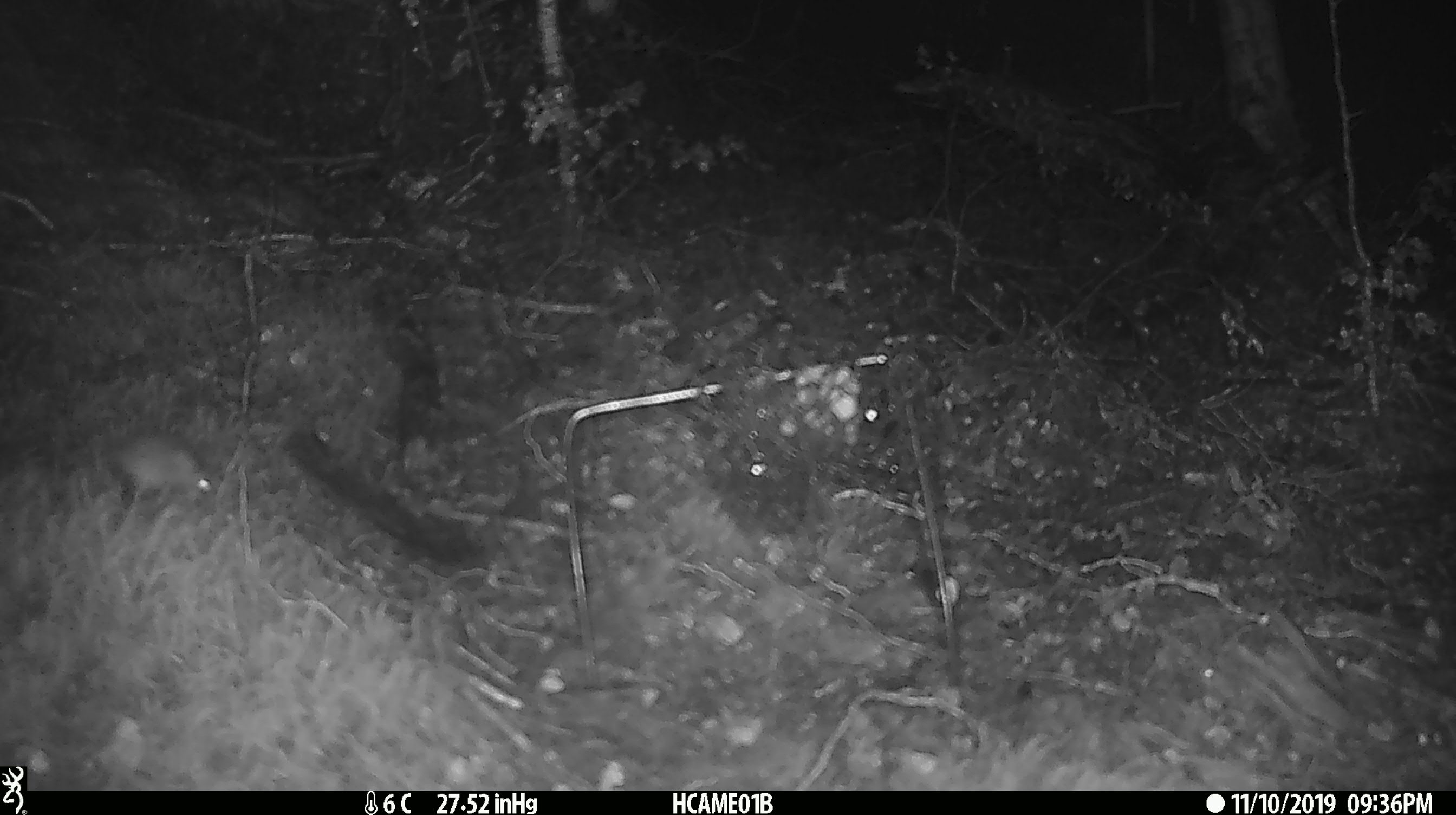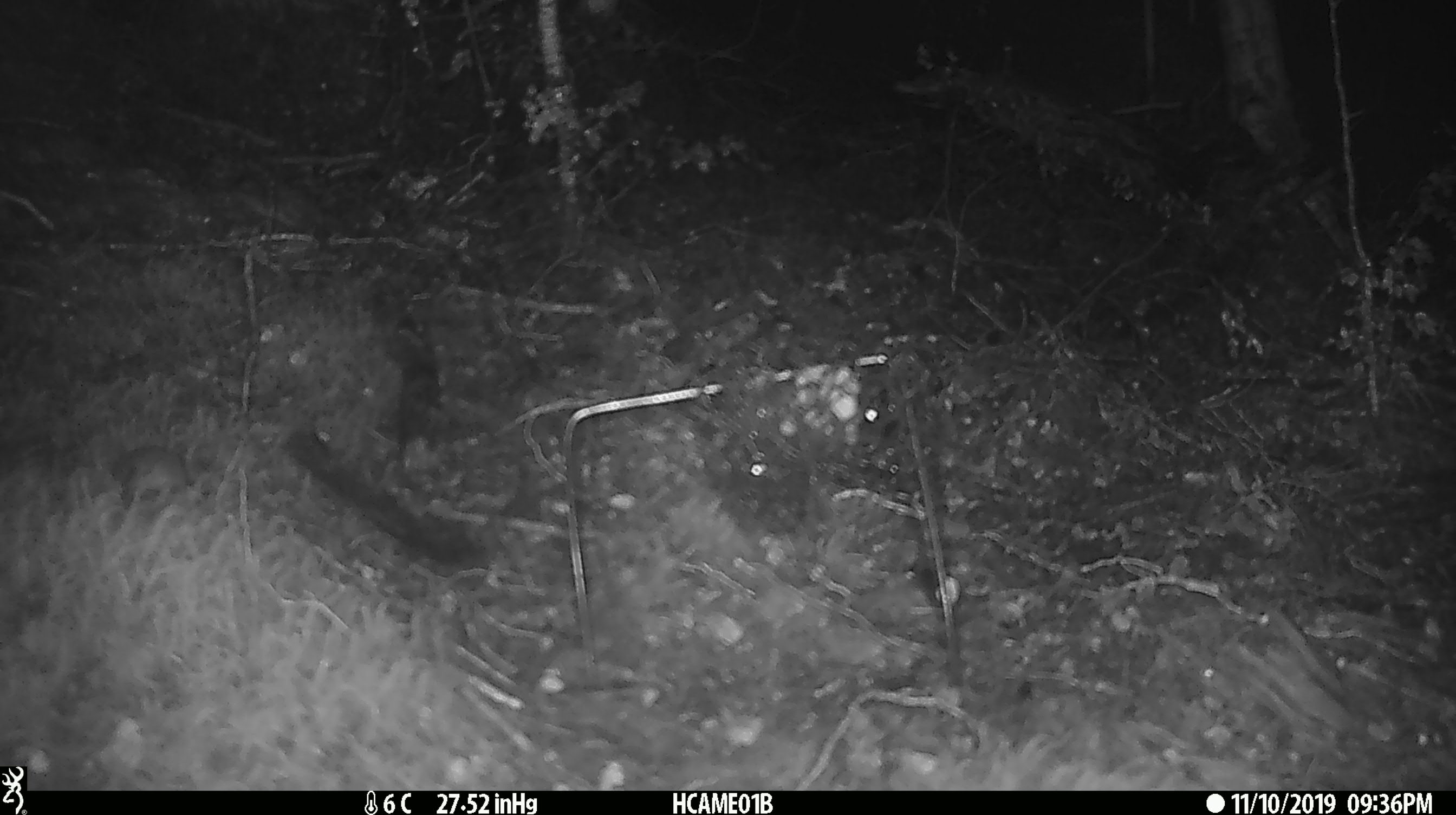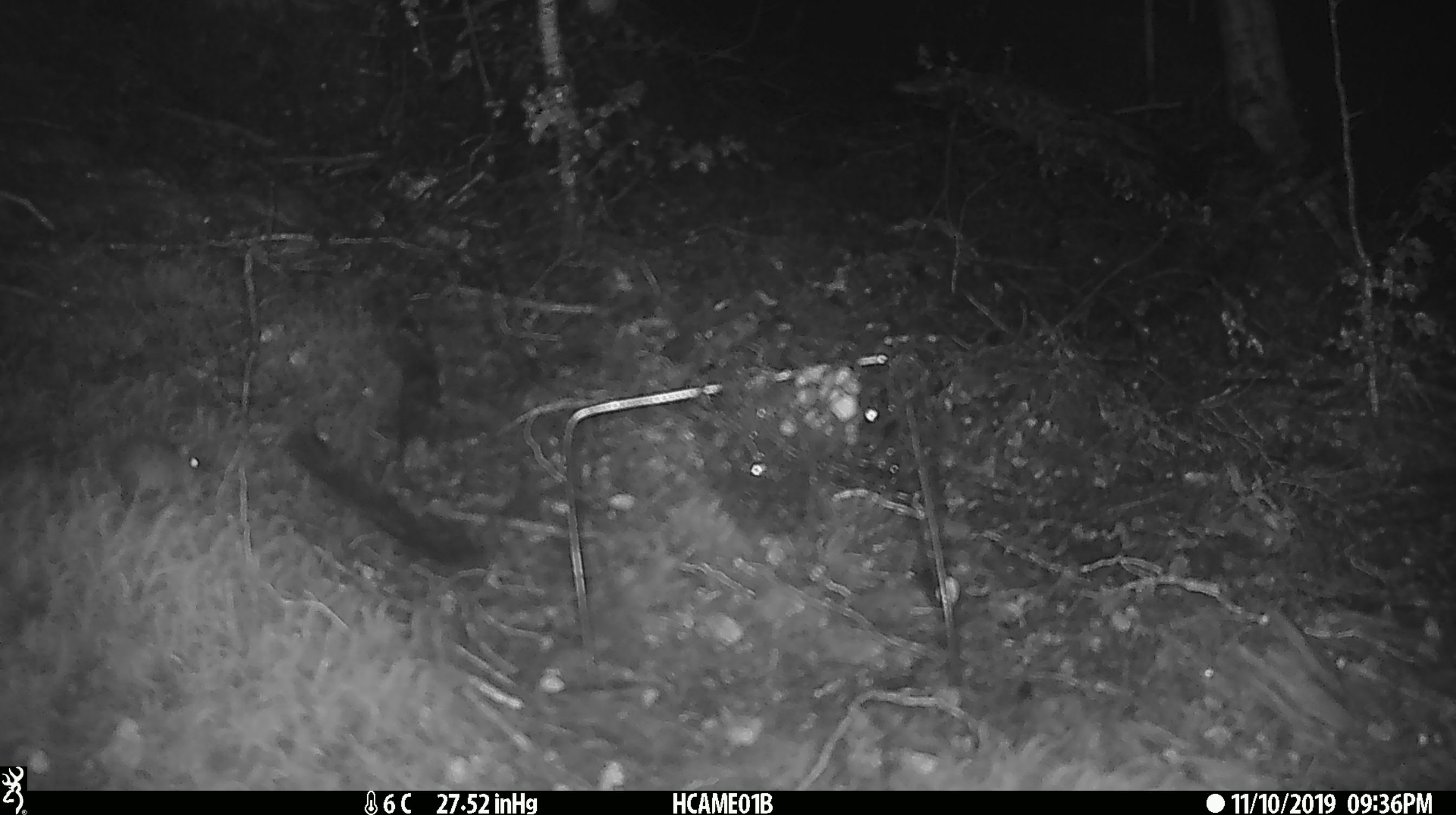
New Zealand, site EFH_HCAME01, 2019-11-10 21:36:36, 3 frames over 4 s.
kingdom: Animalia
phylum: Chordata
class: Mammalia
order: Rodentia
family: Muridae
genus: Mus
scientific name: Mus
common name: mouse